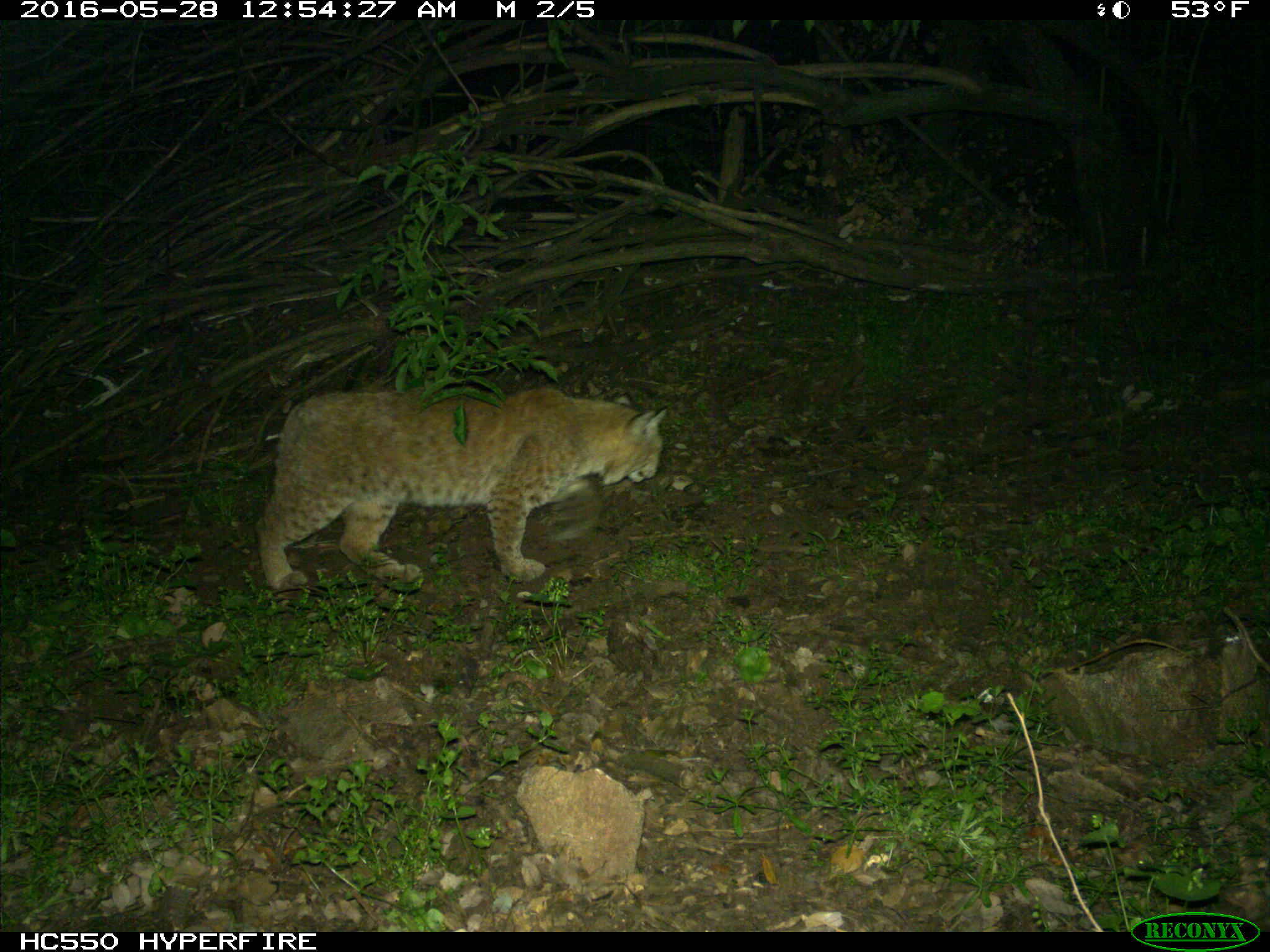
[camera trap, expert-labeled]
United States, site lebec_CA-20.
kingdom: Animalia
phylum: Chordata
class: Mammalia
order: Carnivora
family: Felidae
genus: Lynx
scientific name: Lynx rufus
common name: bobcat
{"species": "Lynx rufus (bobcat)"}